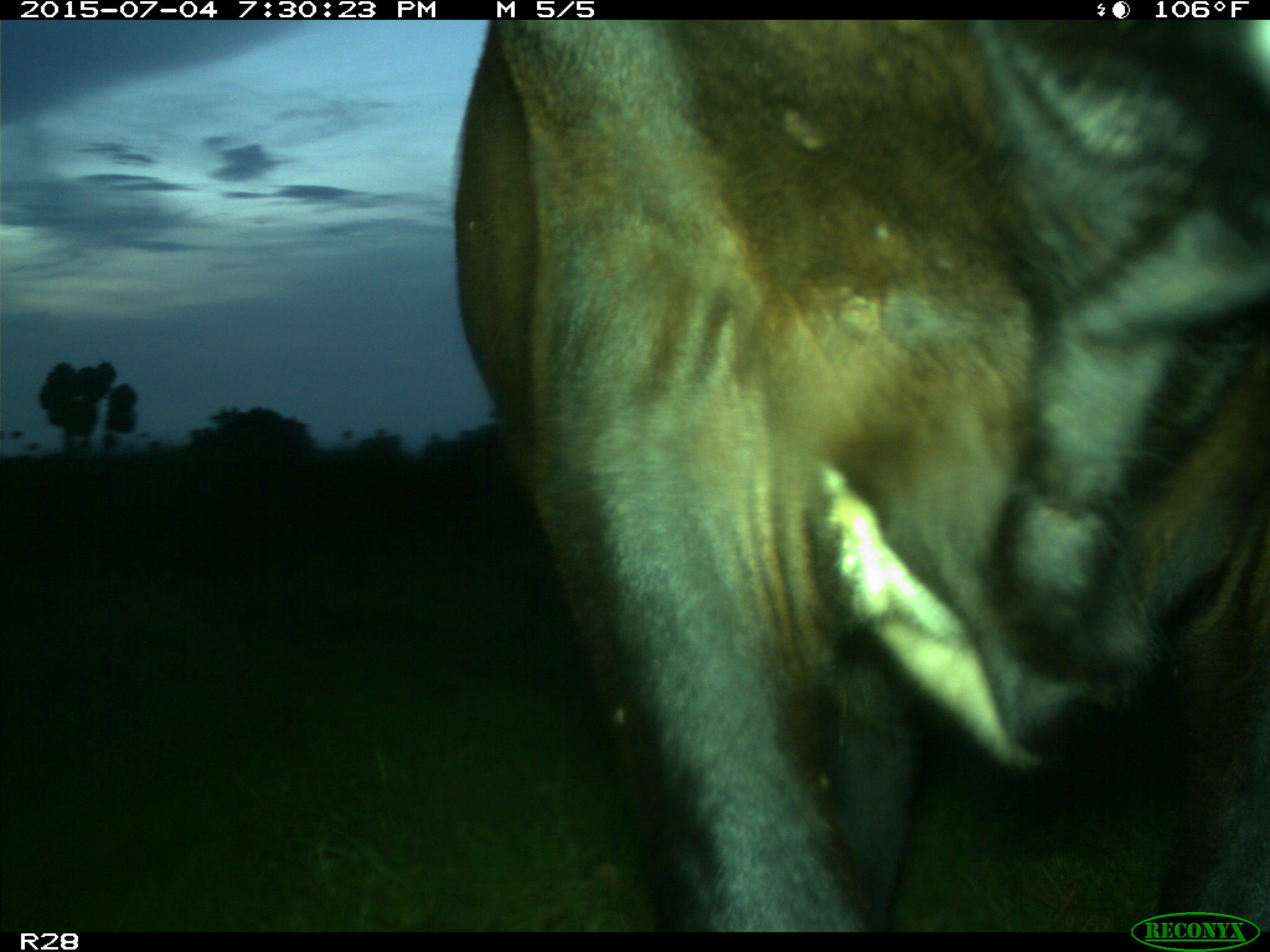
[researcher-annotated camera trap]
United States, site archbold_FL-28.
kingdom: Animalia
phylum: Chordata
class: Mammalia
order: Artiodactyla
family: Bovidae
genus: Bos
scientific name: Bos taurus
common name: domestic cow